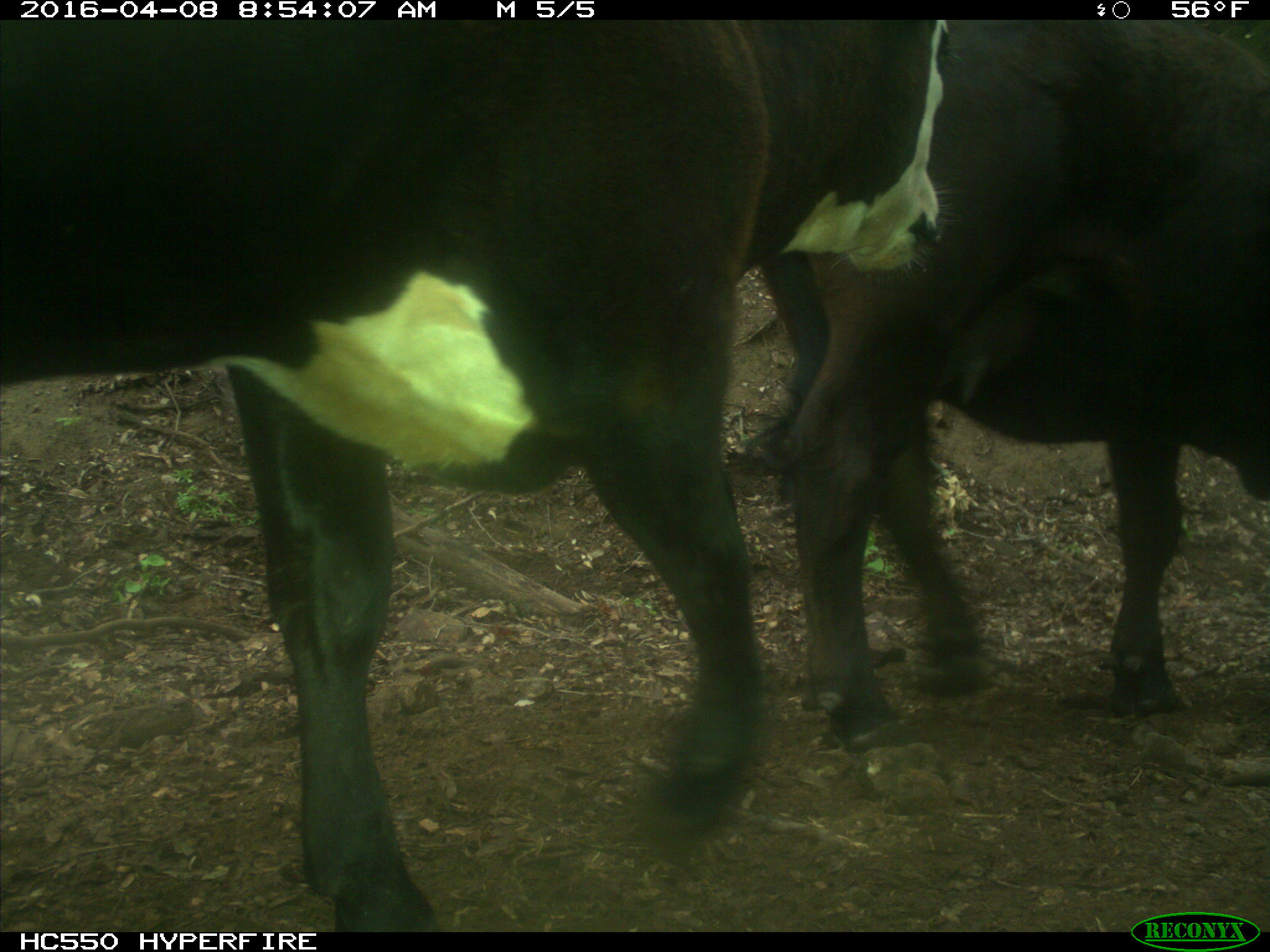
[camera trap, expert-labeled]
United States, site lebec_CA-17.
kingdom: Animalia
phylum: Chordata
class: Mammalia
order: Artiodactyla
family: Bovidae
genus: Bos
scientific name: Bos taurus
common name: domestic cow